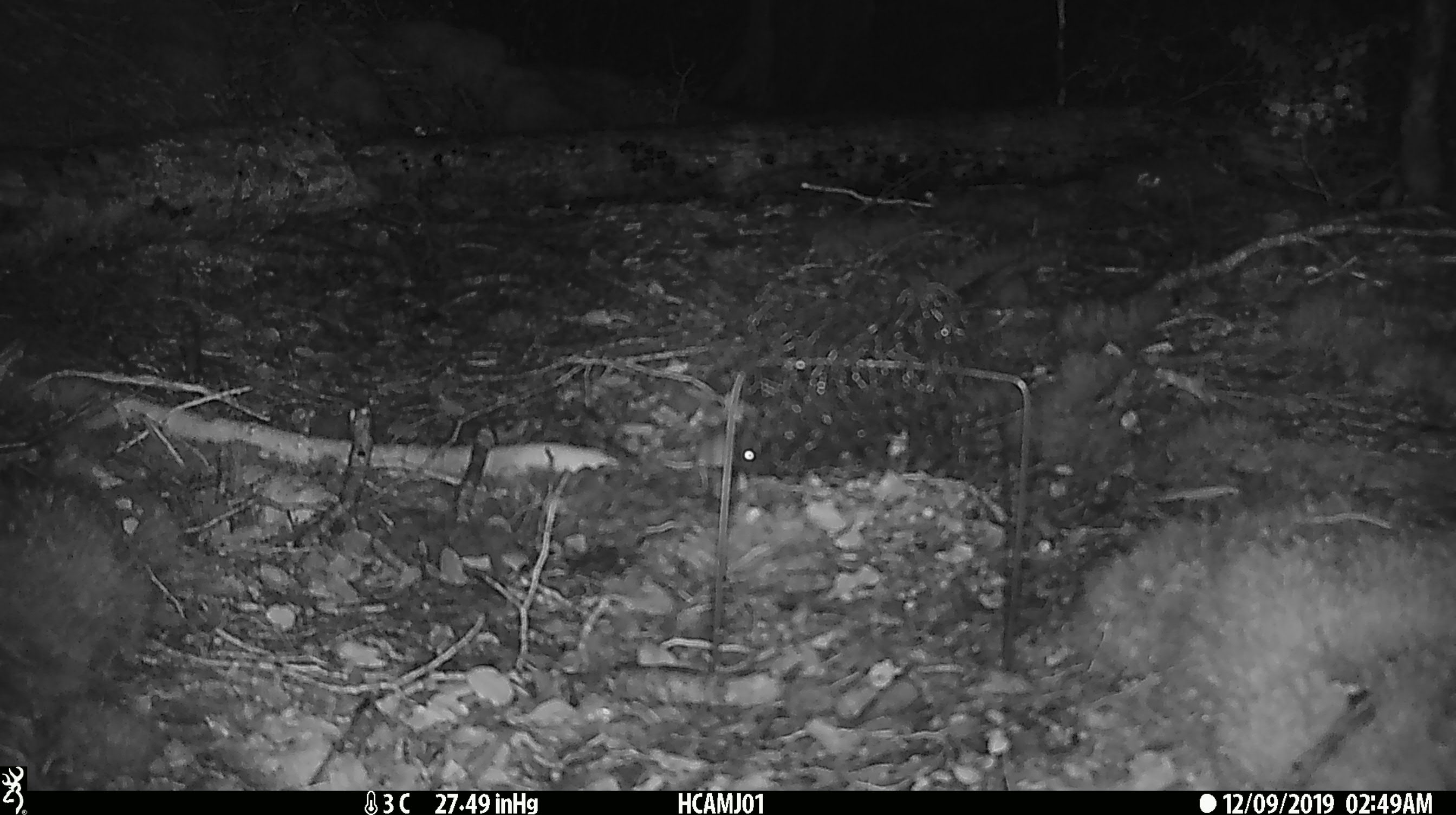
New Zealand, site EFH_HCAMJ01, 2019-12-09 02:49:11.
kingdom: Animalia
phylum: Chordata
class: Mammalia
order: Rodentia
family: Muridae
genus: Mus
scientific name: Mus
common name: mouse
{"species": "mouse (Mus)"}